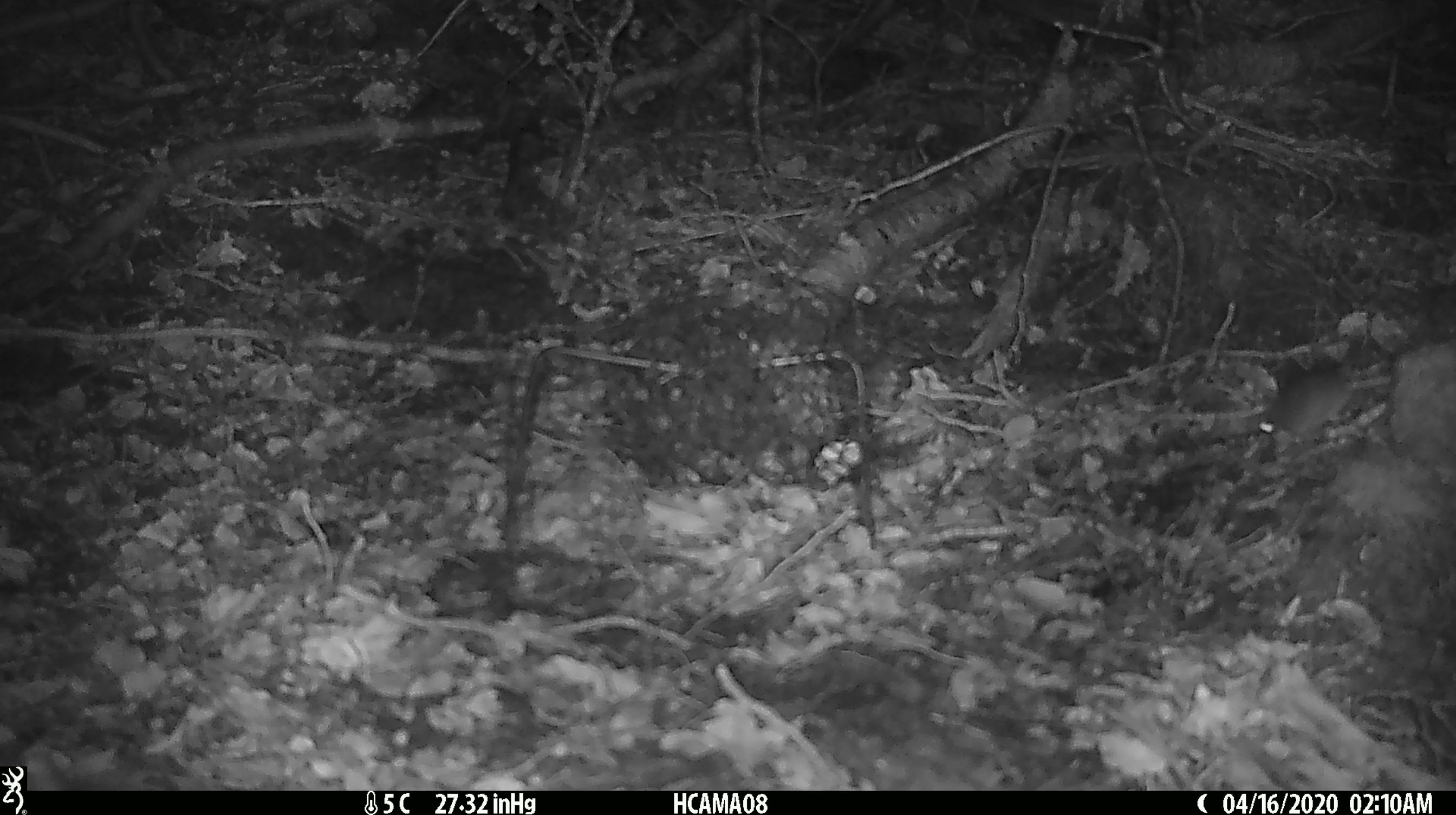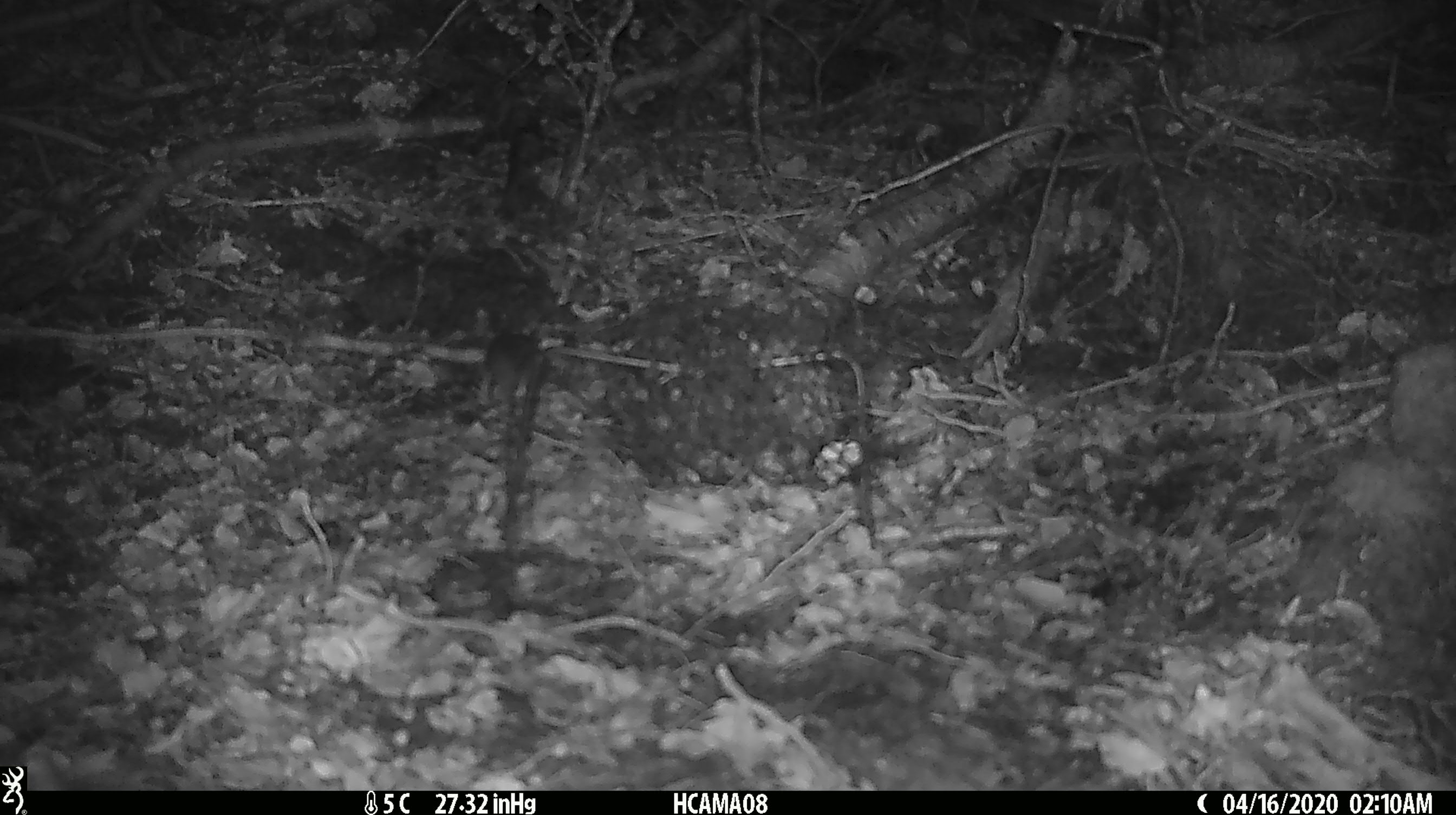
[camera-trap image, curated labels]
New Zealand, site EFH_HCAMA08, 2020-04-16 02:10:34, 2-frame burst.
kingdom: Animalia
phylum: Chordata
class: Mammalia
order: Rodentia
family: Muridae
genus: Mus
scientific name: Mus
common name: mouse